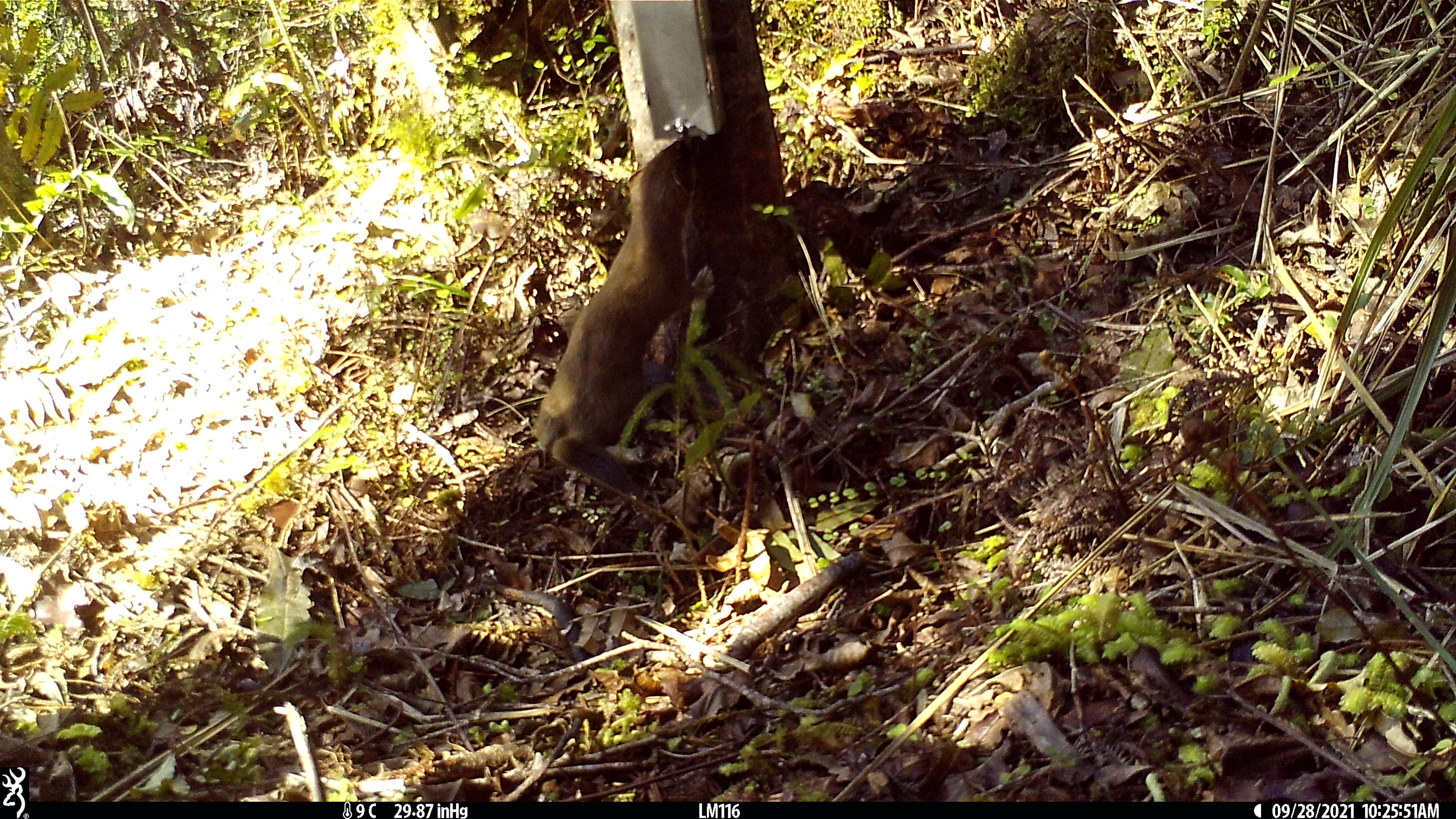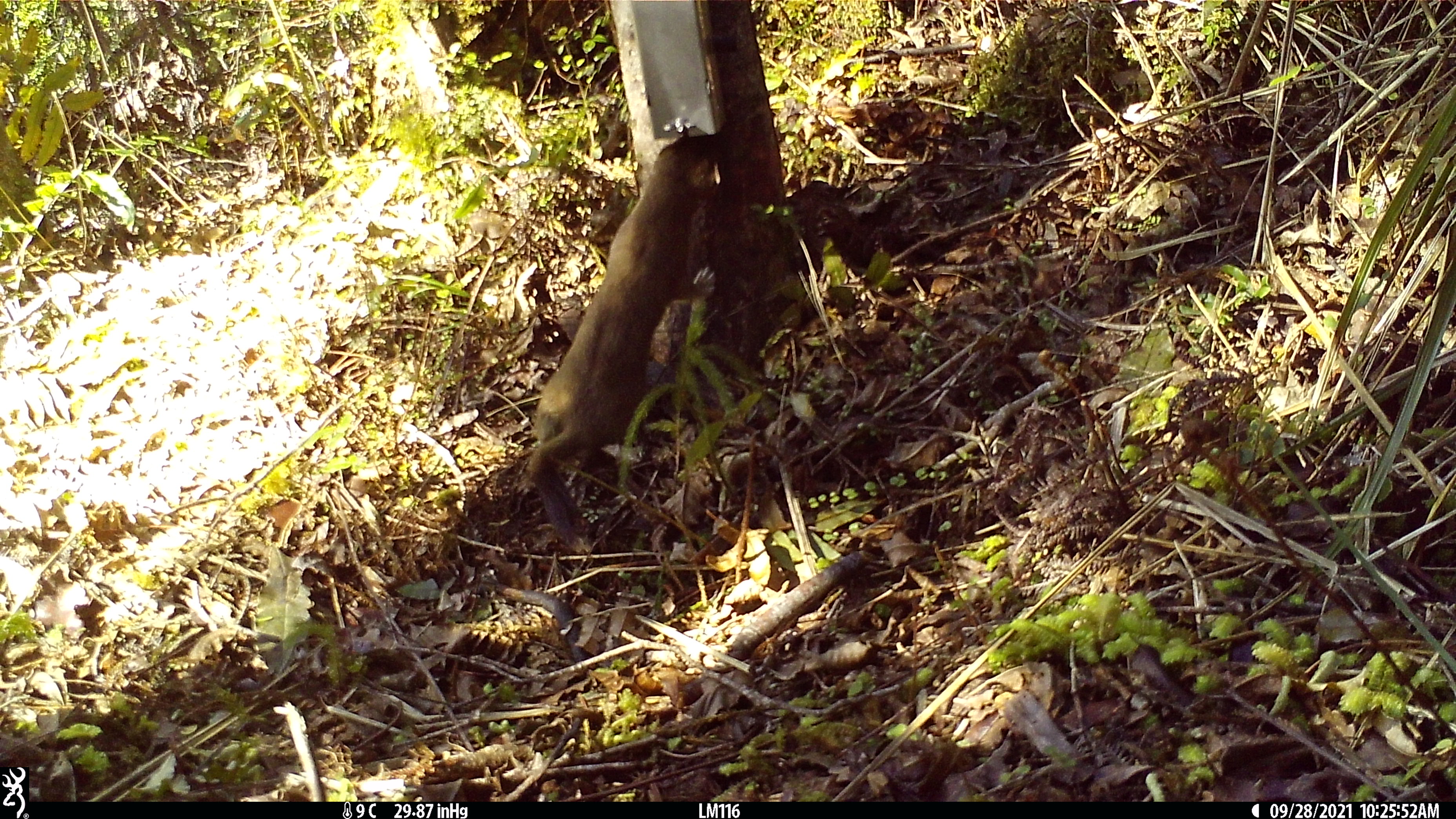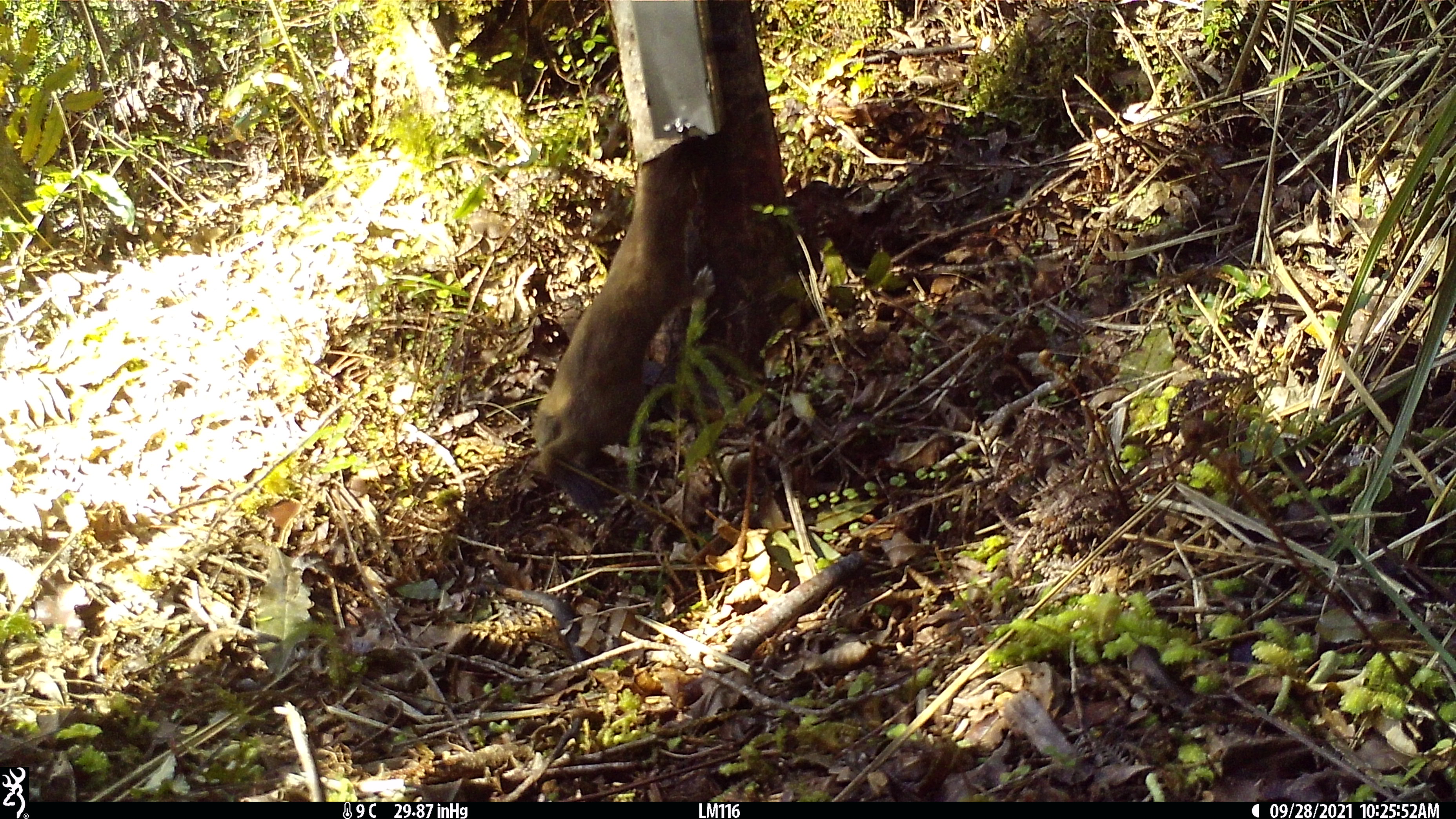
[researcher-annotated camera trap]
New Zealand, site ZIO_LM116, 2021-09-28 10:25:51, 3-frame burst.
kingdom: Animalia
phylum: Chordata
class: Mammalia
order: Carnivora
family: Mustelidae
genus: Mustela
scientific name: Mustela erminea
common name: stoat